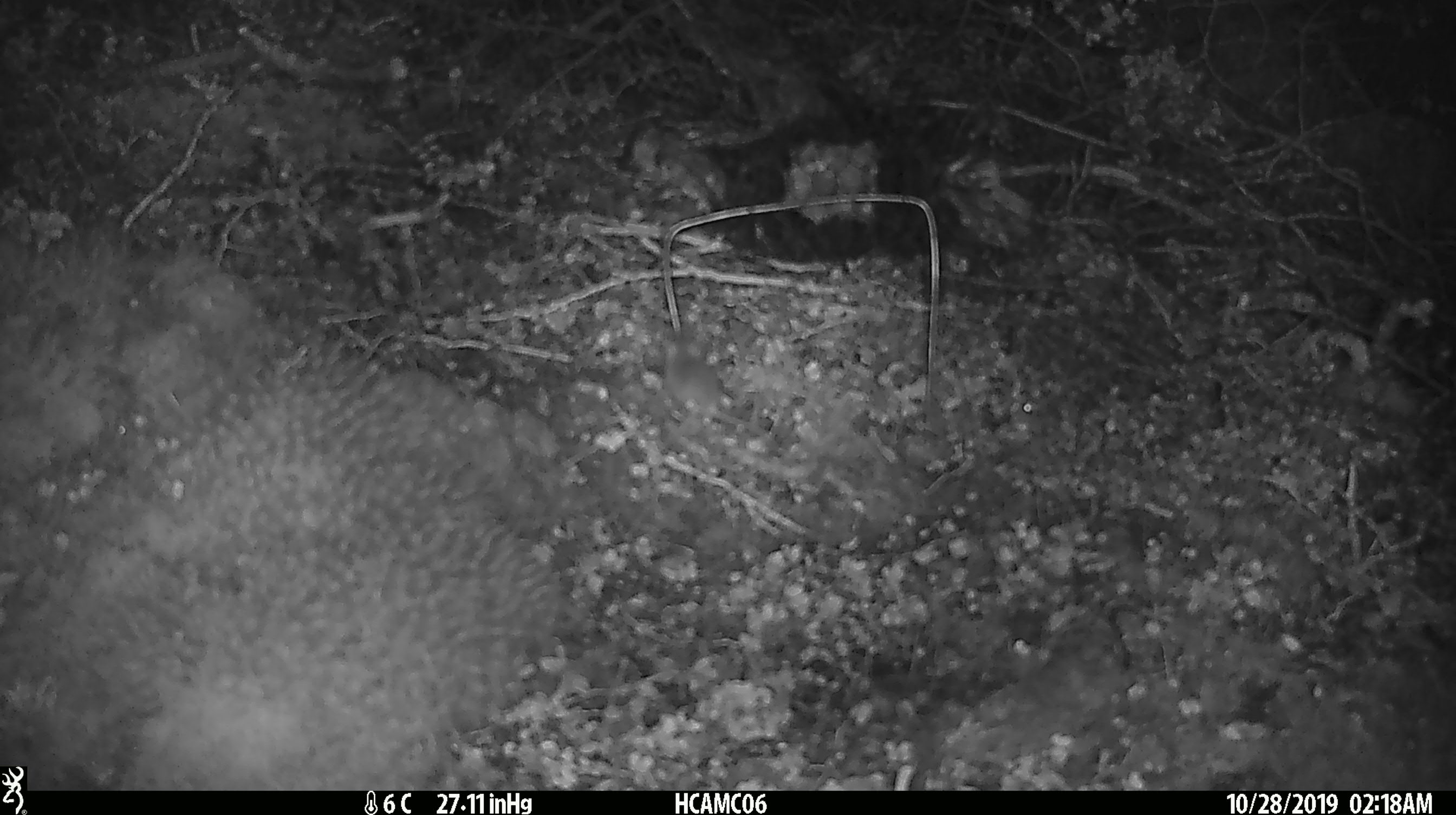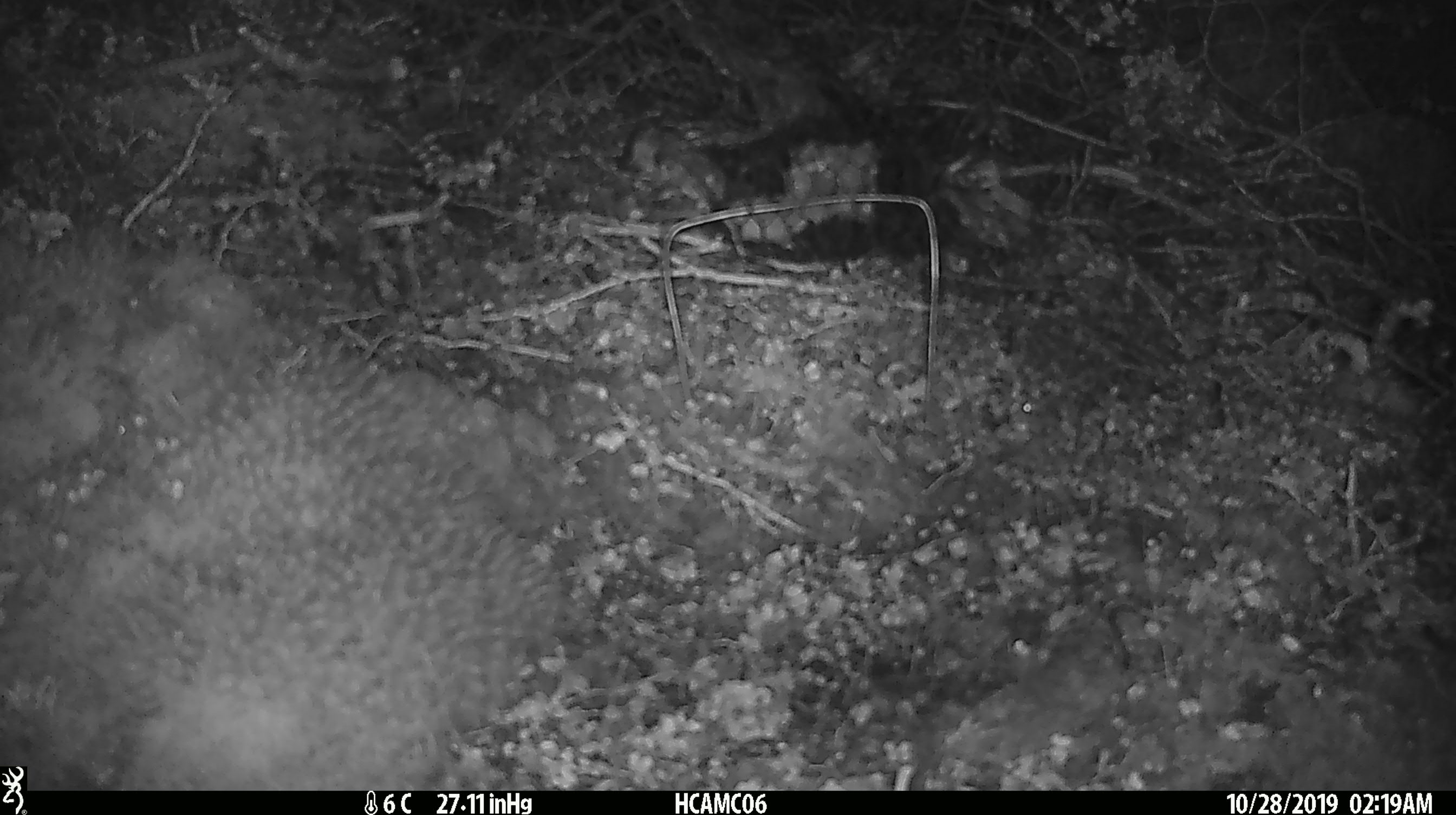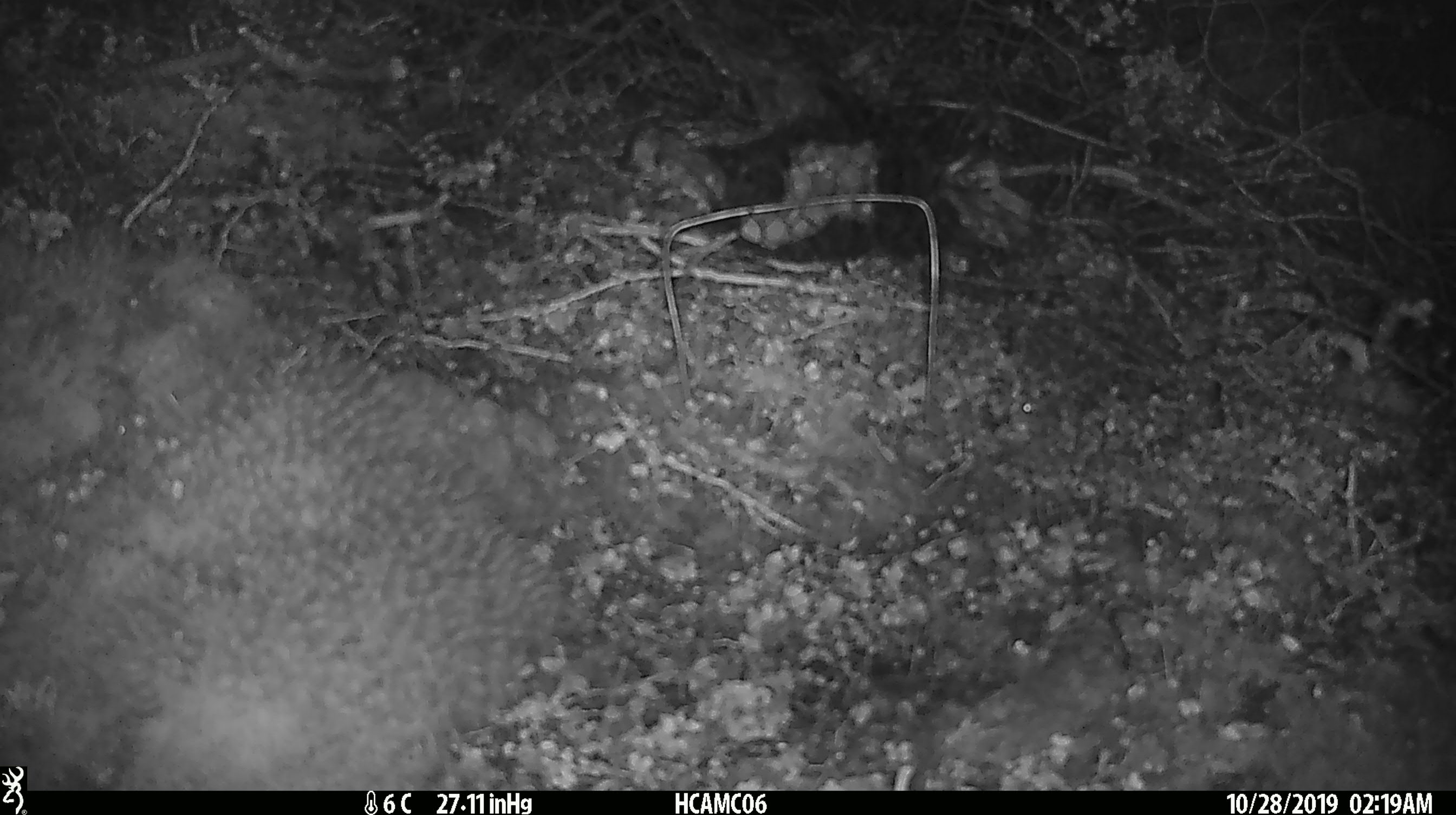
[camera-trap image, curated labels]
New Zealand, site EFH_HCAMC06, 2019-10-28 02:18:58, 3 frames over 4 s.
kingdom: Animalia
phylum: Chordata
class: Mammalia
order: Rodentia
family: Muridae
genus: Mus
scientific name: Mus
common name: mouse